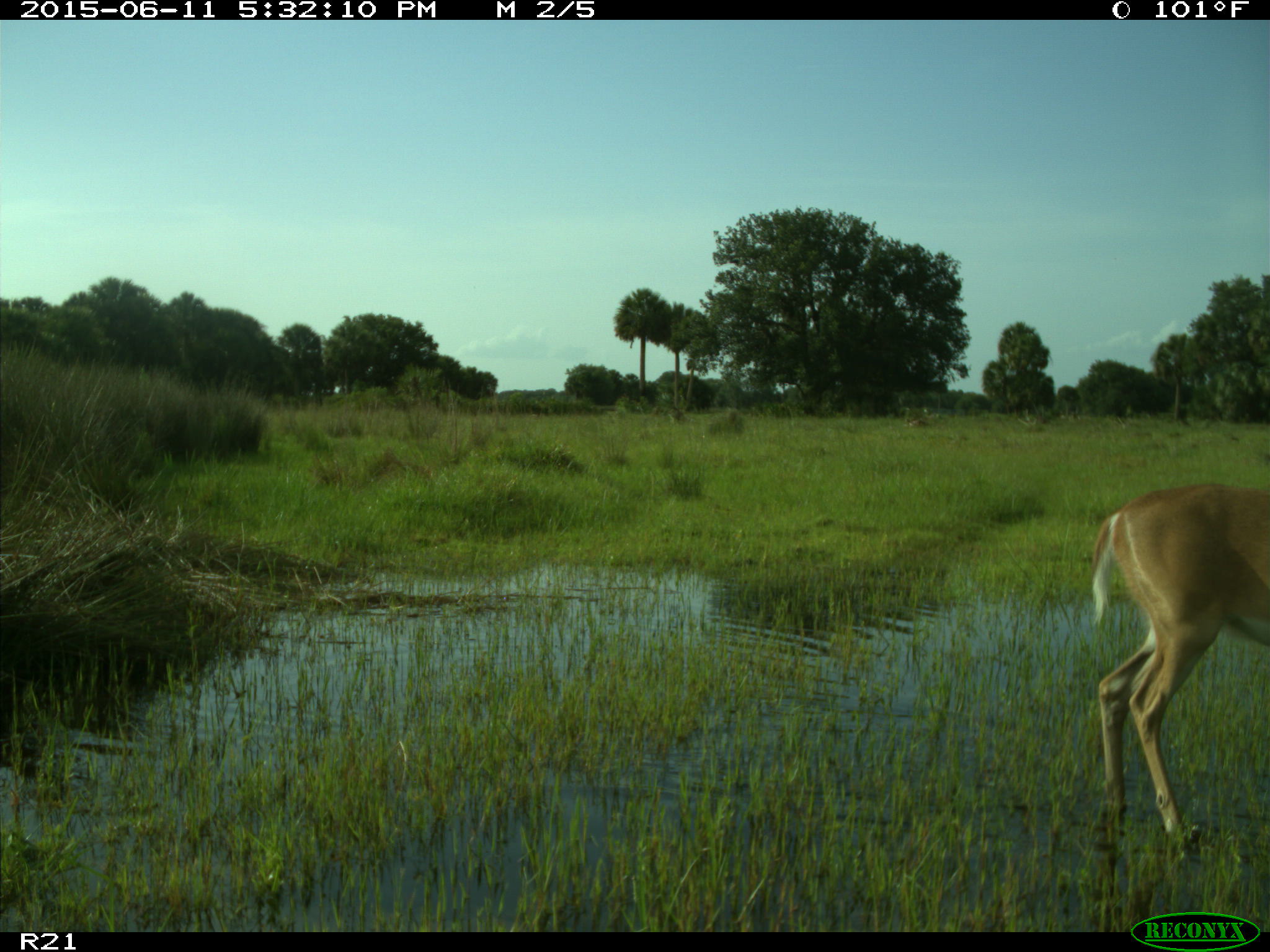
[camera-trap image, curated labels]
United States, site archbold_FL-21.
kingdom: Animalia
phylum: Chordata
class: Mammalia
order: Artiodactyla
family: Cervidae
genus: Odocoileus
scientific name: Odocoileus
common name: deer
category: unidentified deer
Unidentified deer (deer) (Odocoileus).